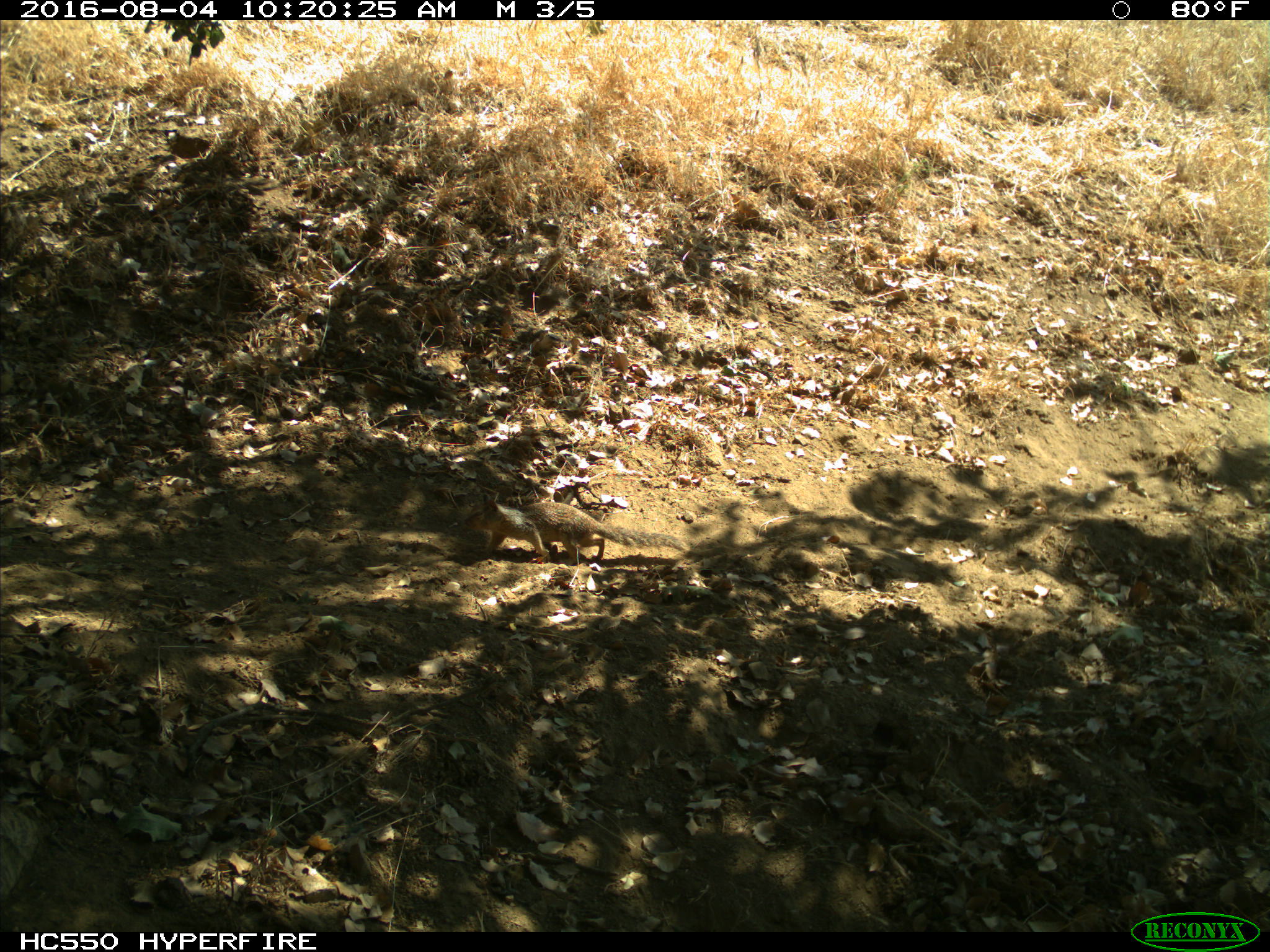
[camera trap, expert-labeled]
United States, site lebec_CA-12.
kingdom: Animalia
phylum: Chordata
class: Mammalia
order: Rodentia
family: Sciuridae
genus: Otospermophilus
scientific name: Otospermophilus beecheyi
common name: california ground squirrel